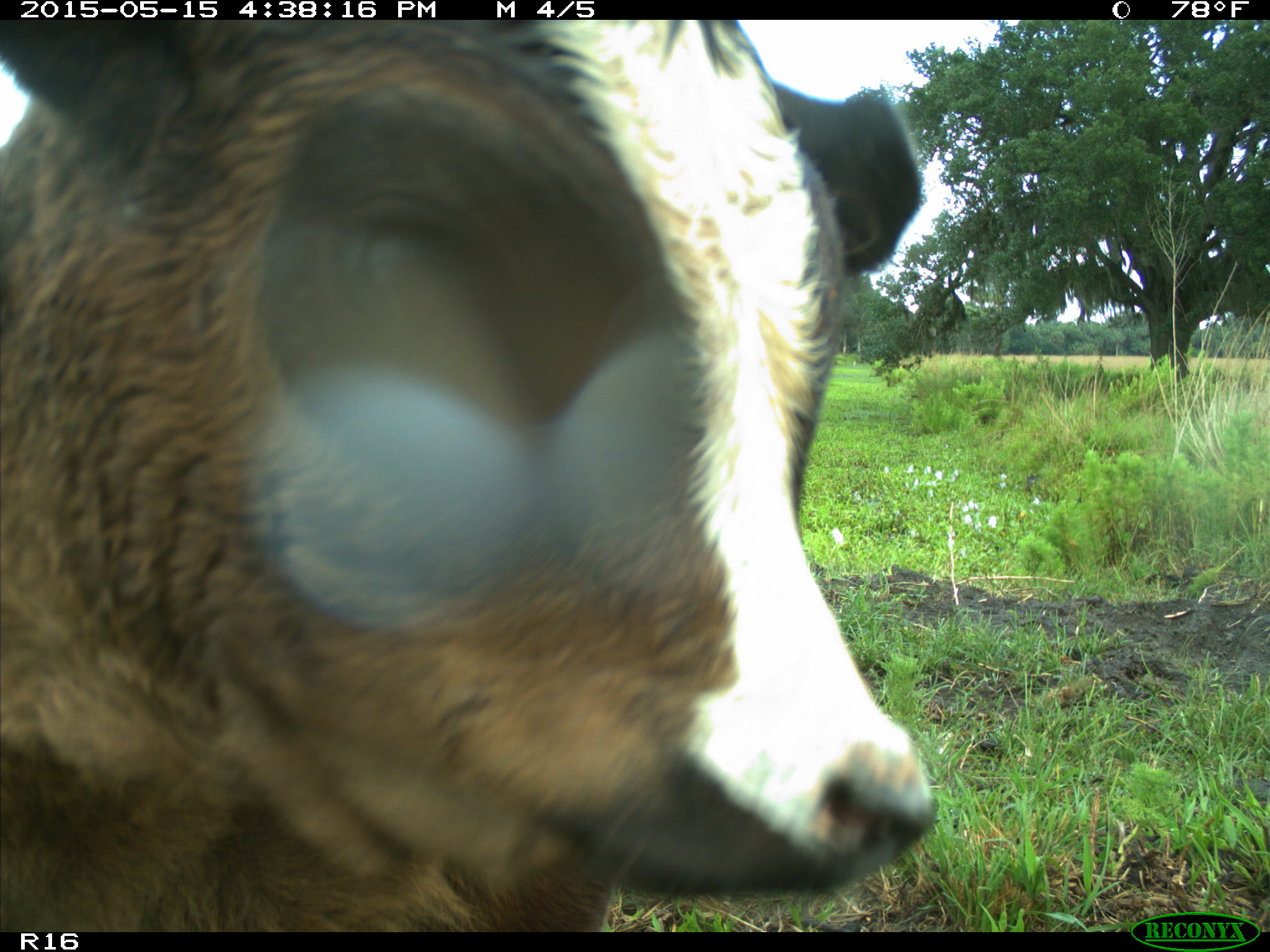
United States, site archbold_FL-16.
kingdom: Animalia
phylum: Chordata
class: Mammalia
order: Artiodactyla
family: Bovidae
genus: Bos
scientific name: Bos taurus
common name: domestic cow